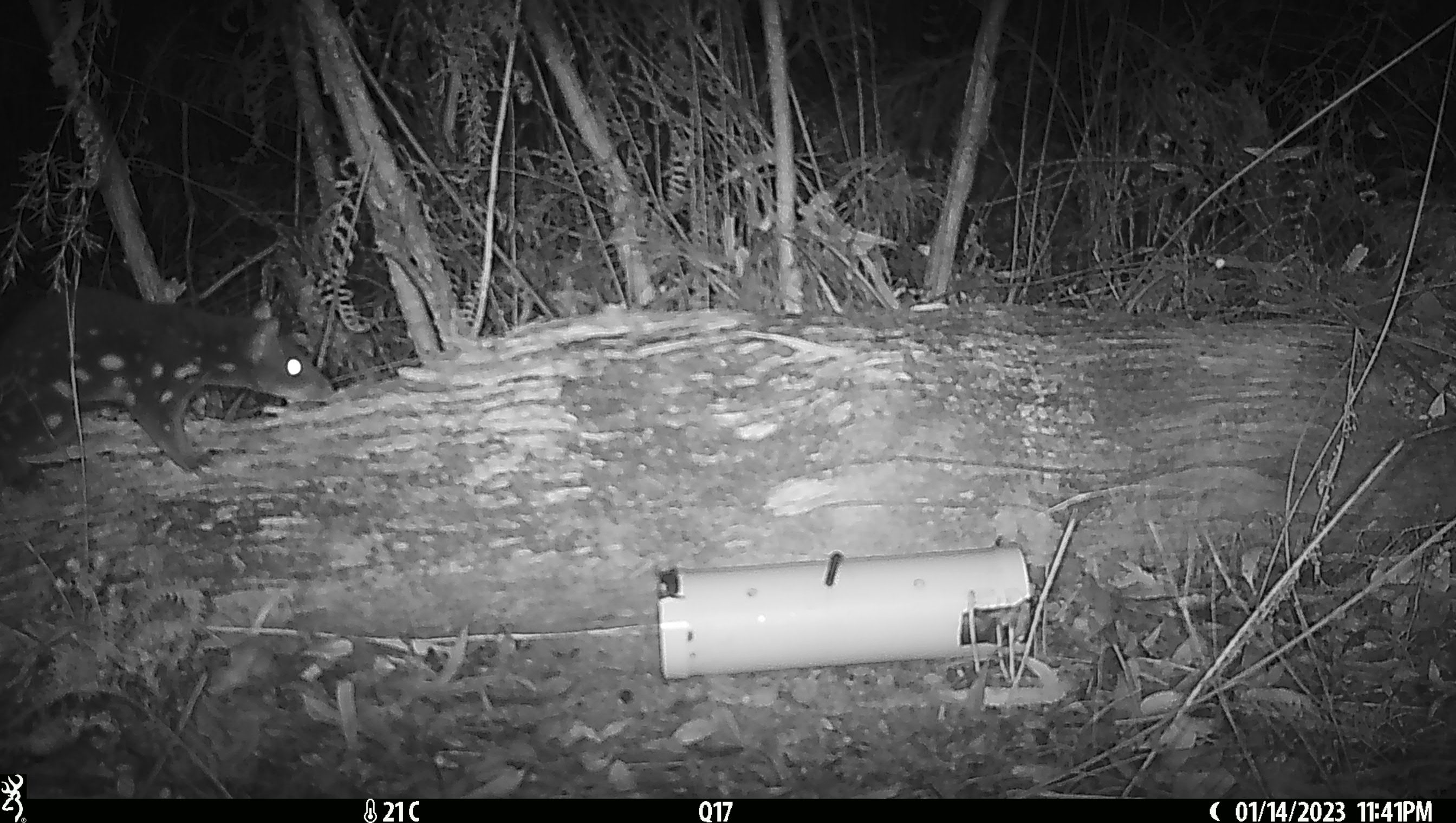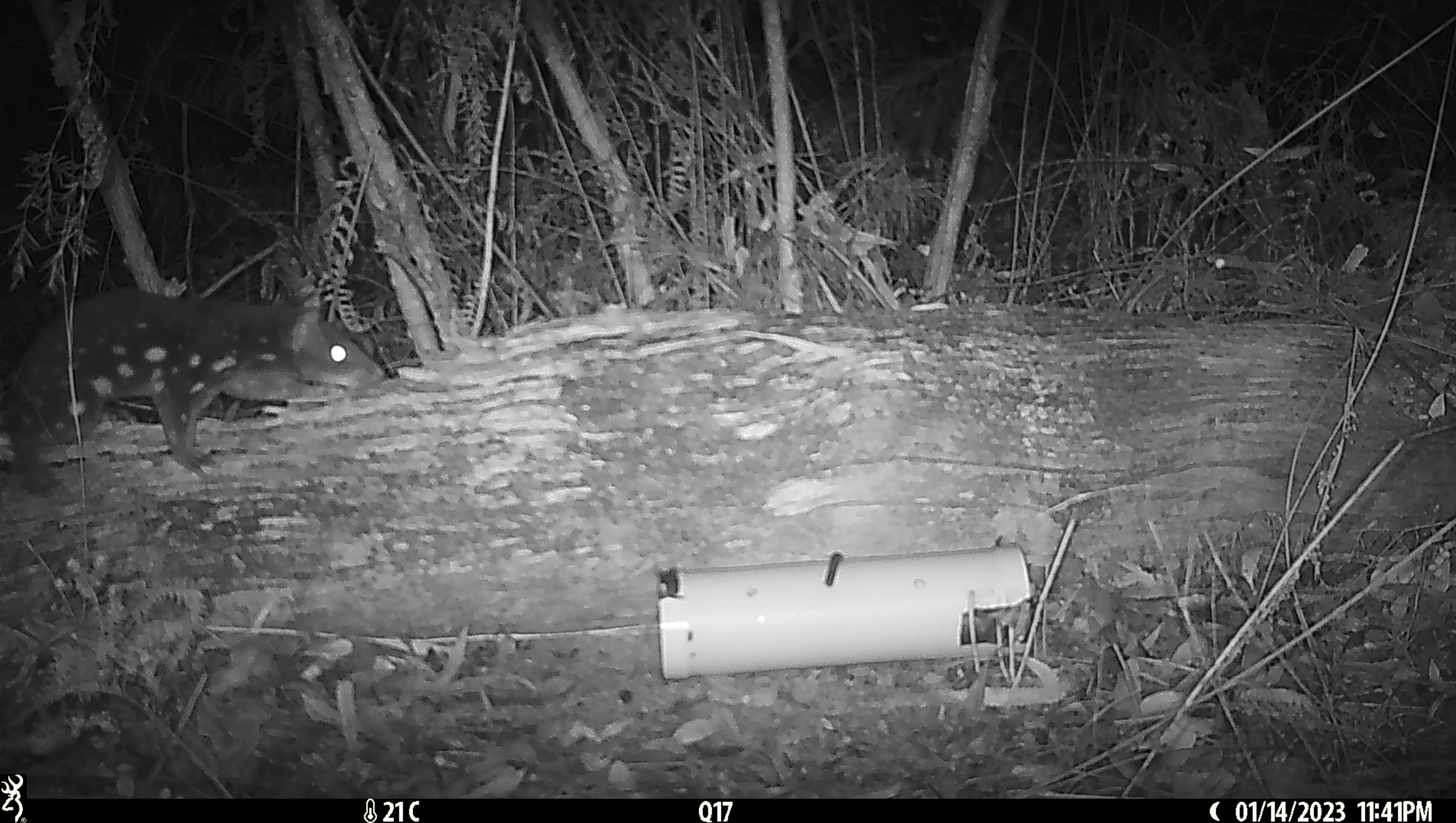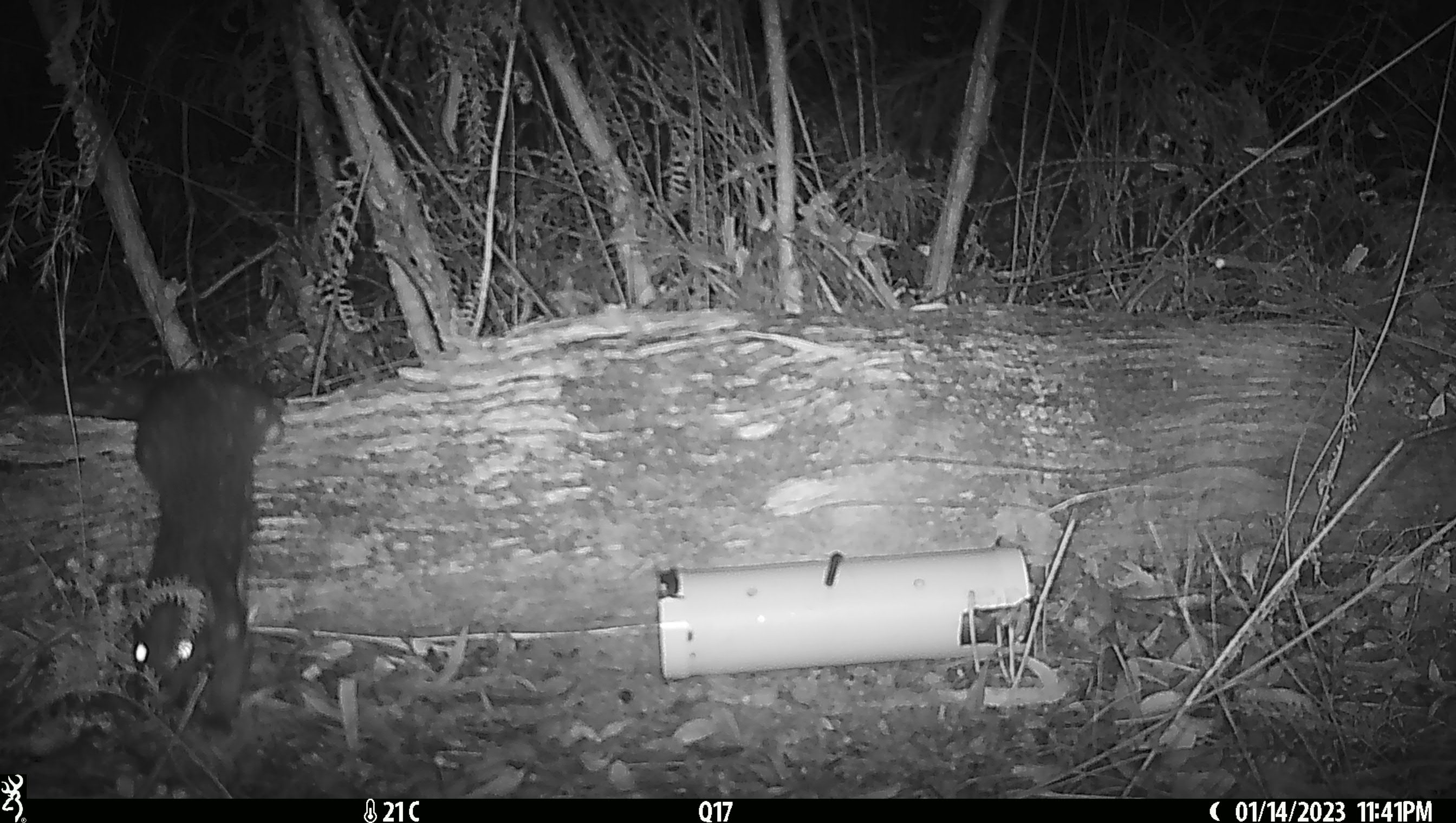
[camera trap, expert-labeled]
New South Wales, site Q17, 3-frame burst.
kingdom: Animalia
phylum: Chordata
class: Mammalia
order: Dasyuromorphia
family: Dasyuridae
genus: Dasyurus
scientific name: Dasyurus maculatus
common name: spotted-tailed quoll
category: quoll